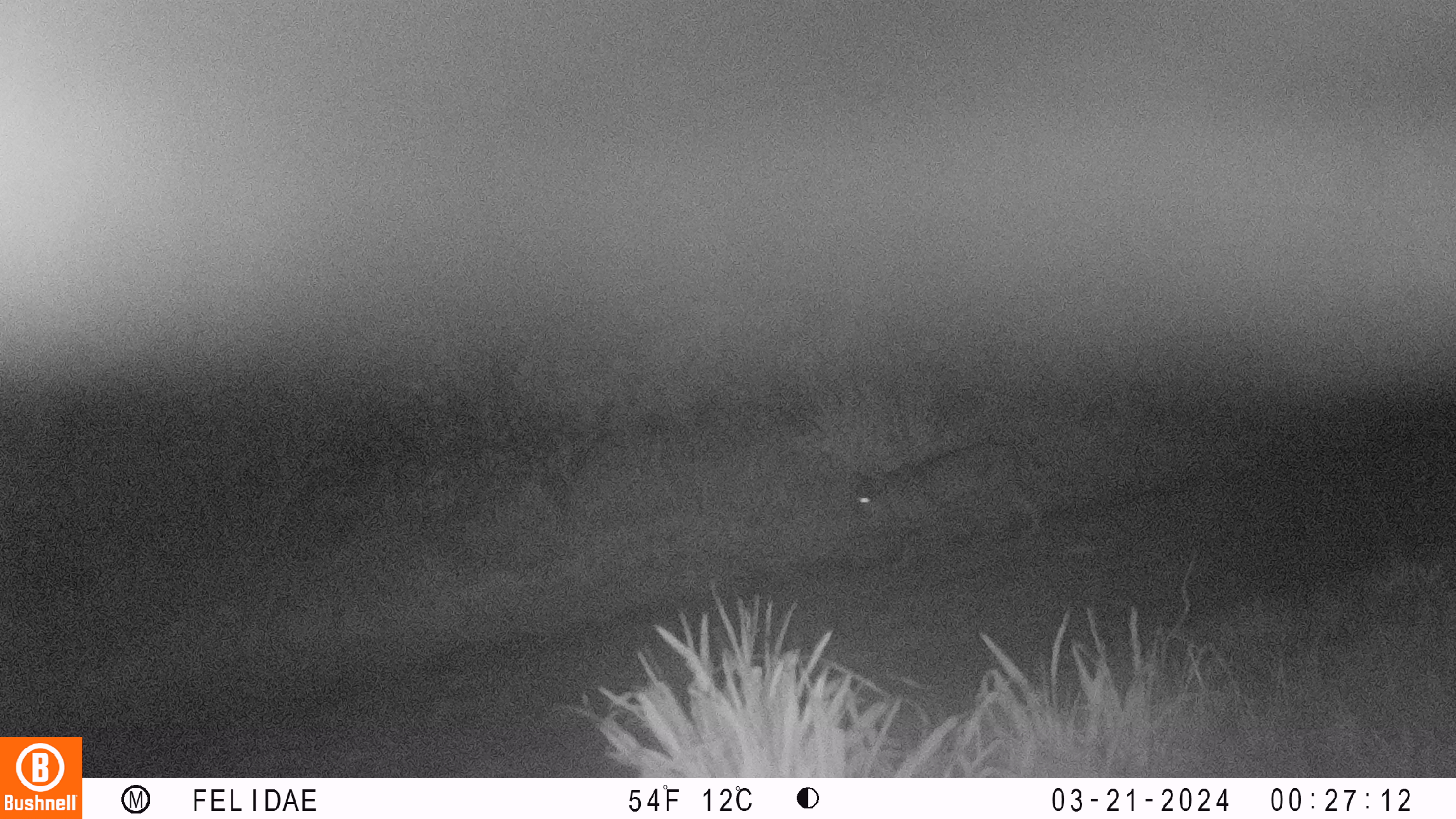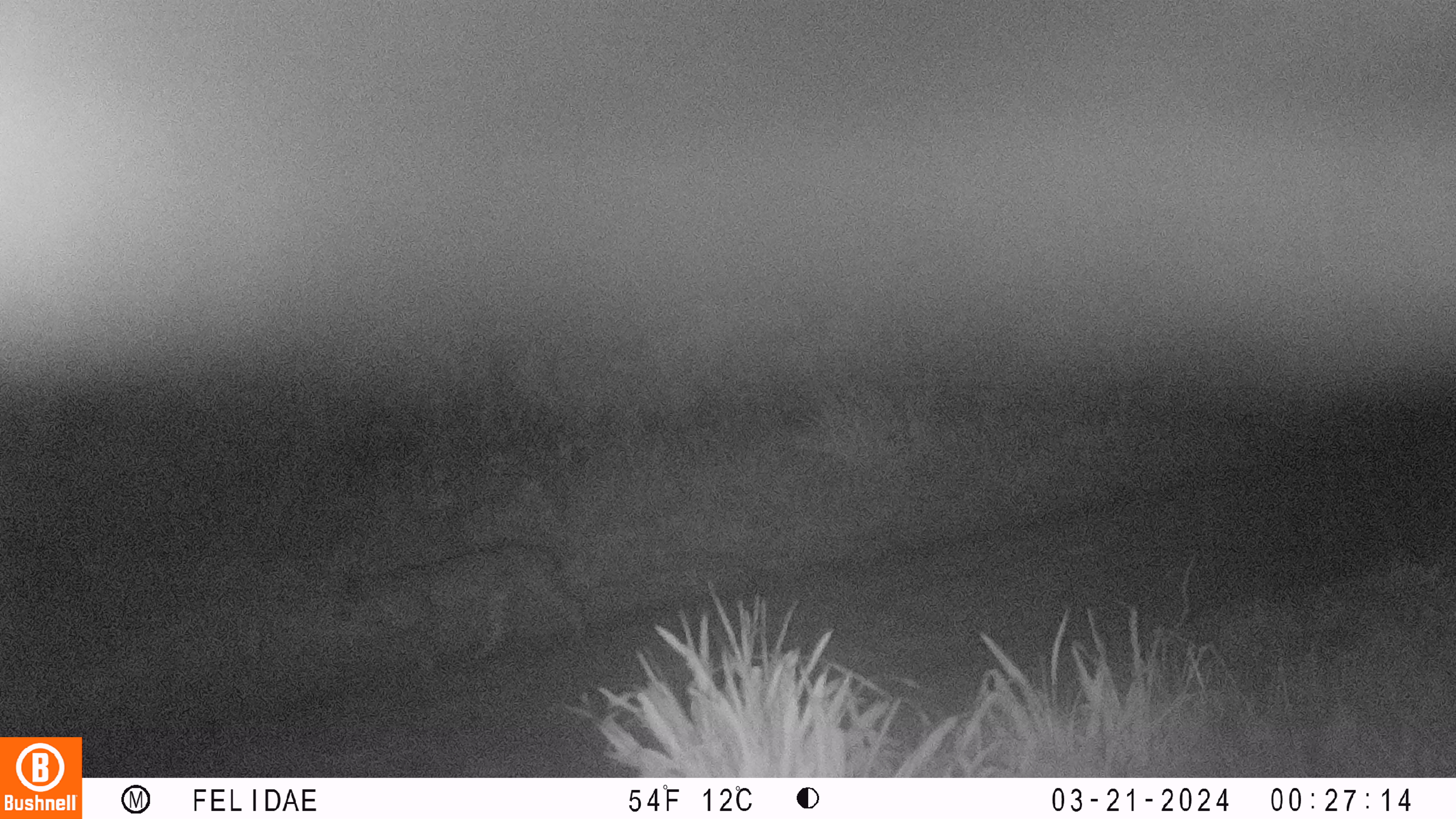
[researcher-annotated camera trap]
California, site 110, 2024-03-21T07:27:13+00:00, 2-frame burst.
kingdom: Animalia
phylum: Chordata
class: Mammalia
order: Carnivora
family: Felidae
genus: Lynx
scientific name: Lynx rufus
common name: bobcat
Bobcat (Lynx rufus).